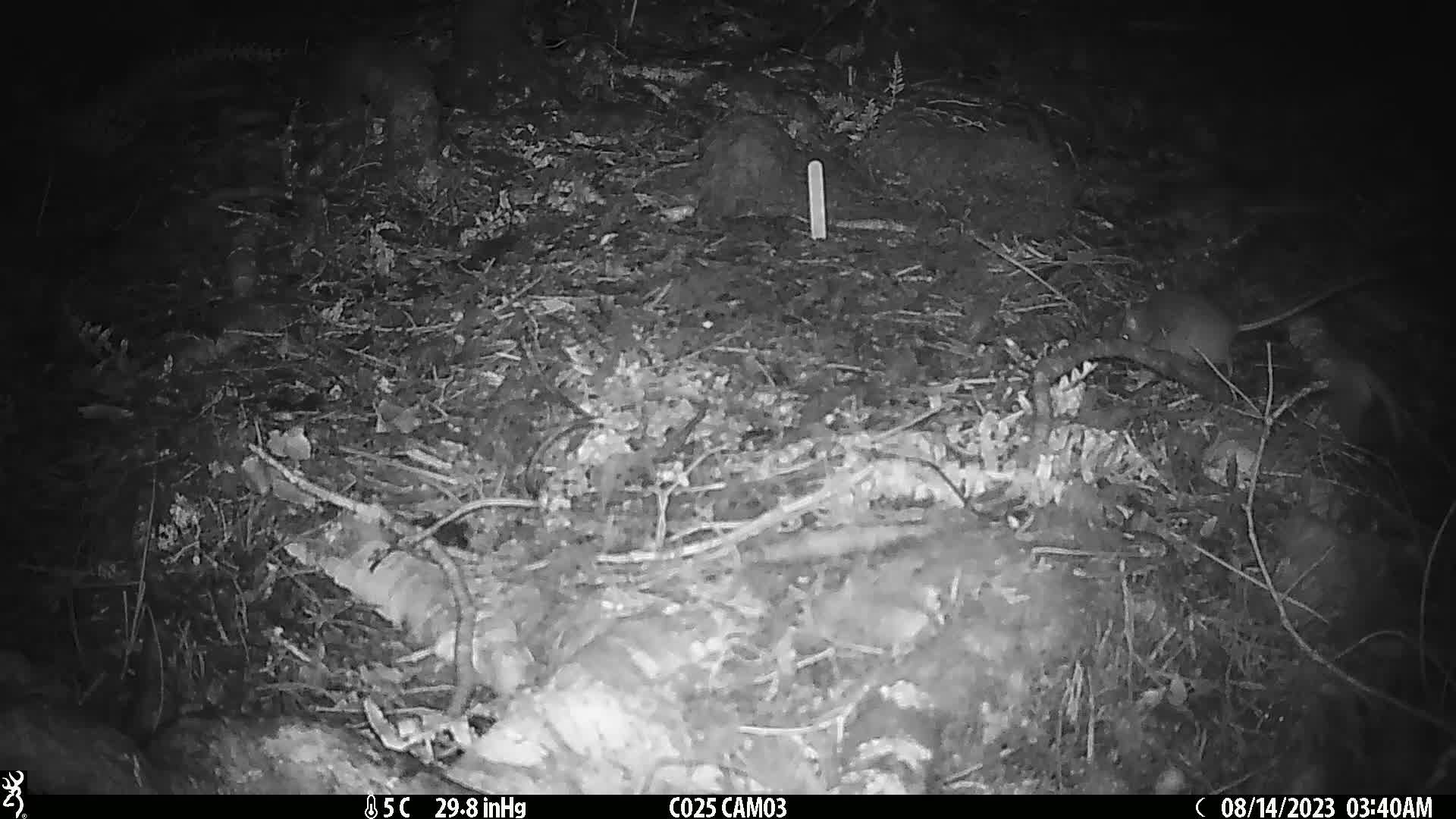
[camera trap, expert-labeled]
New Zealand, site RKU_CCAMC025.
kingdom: Animalia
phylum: Chordata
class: Mammalia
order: Rodentia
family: Muridae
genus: Rattus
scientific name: Rattus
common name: rat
Rat (Rattus).